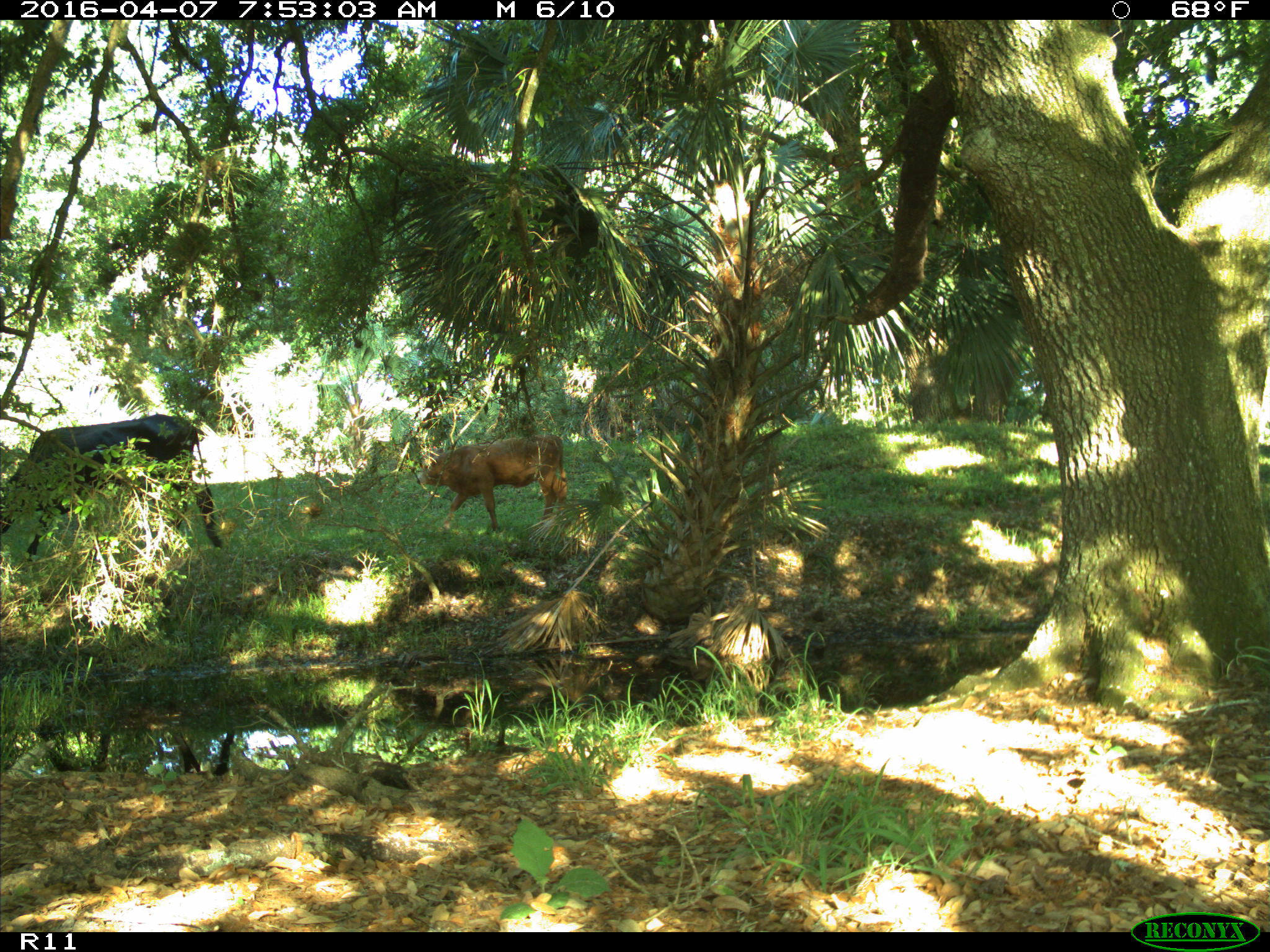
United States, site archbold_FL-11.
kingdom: Animalia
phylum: Chordata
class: Mammalia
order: Artiodactyla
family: Bovidae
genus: Bos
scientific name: Bos taurus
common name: domestic cow